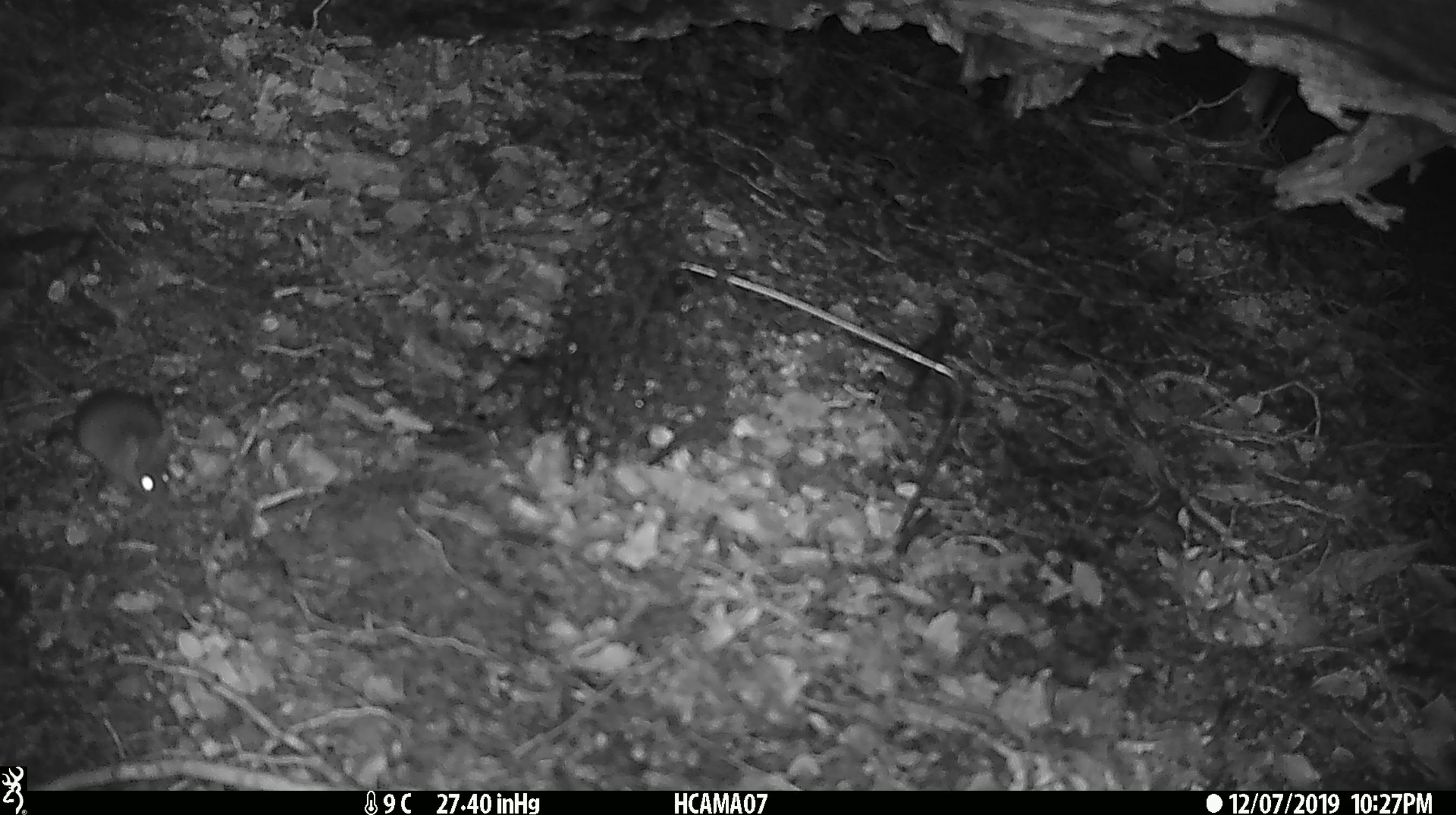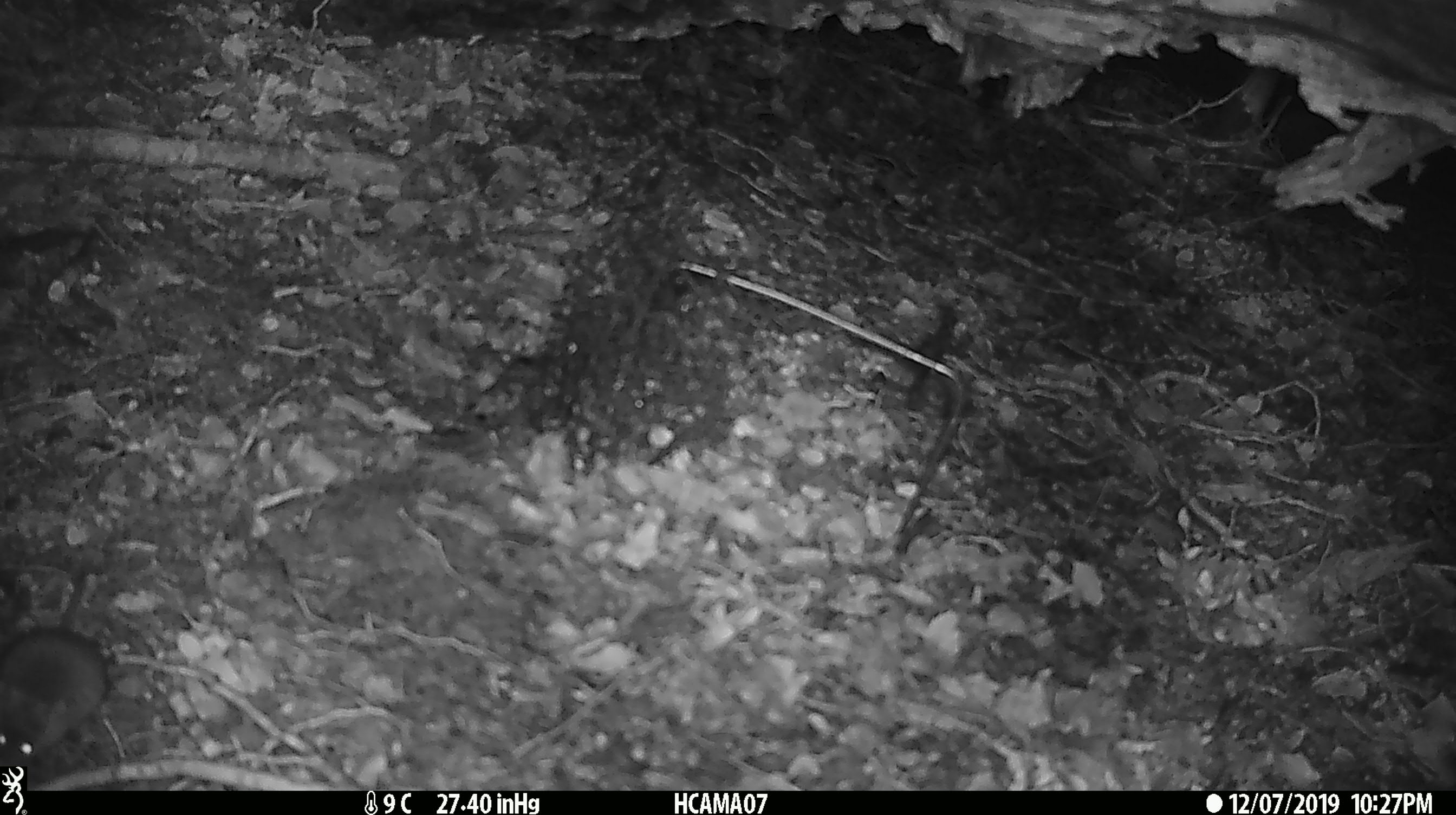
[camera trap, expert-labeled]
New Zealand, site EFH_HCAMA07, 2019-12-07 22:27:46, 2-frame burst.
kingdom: Animalia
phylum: Chordata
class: Mammalia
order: Rodentia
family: Muridae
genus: Mus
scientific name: Mus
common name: mouse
Mouse (Mus).